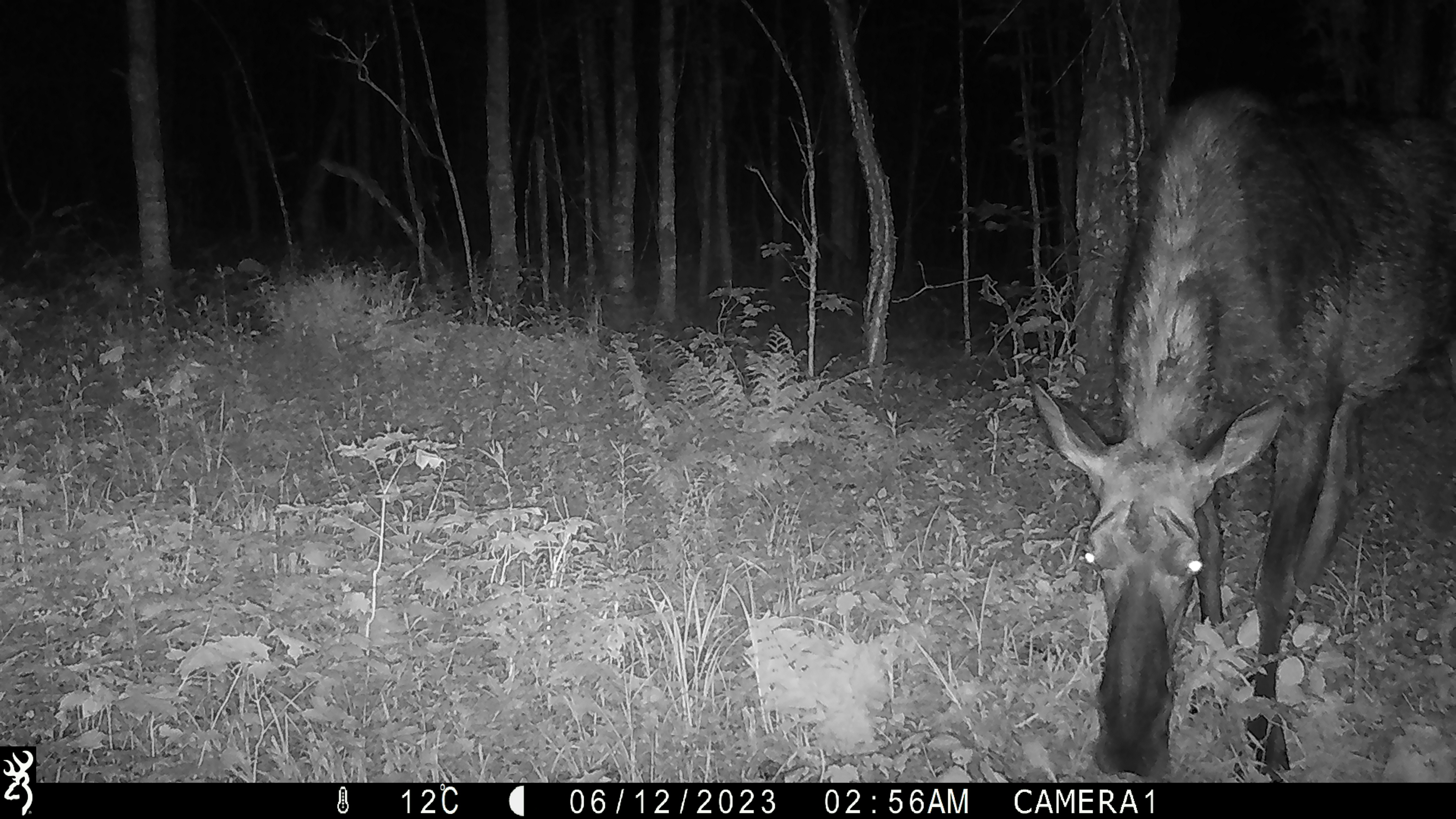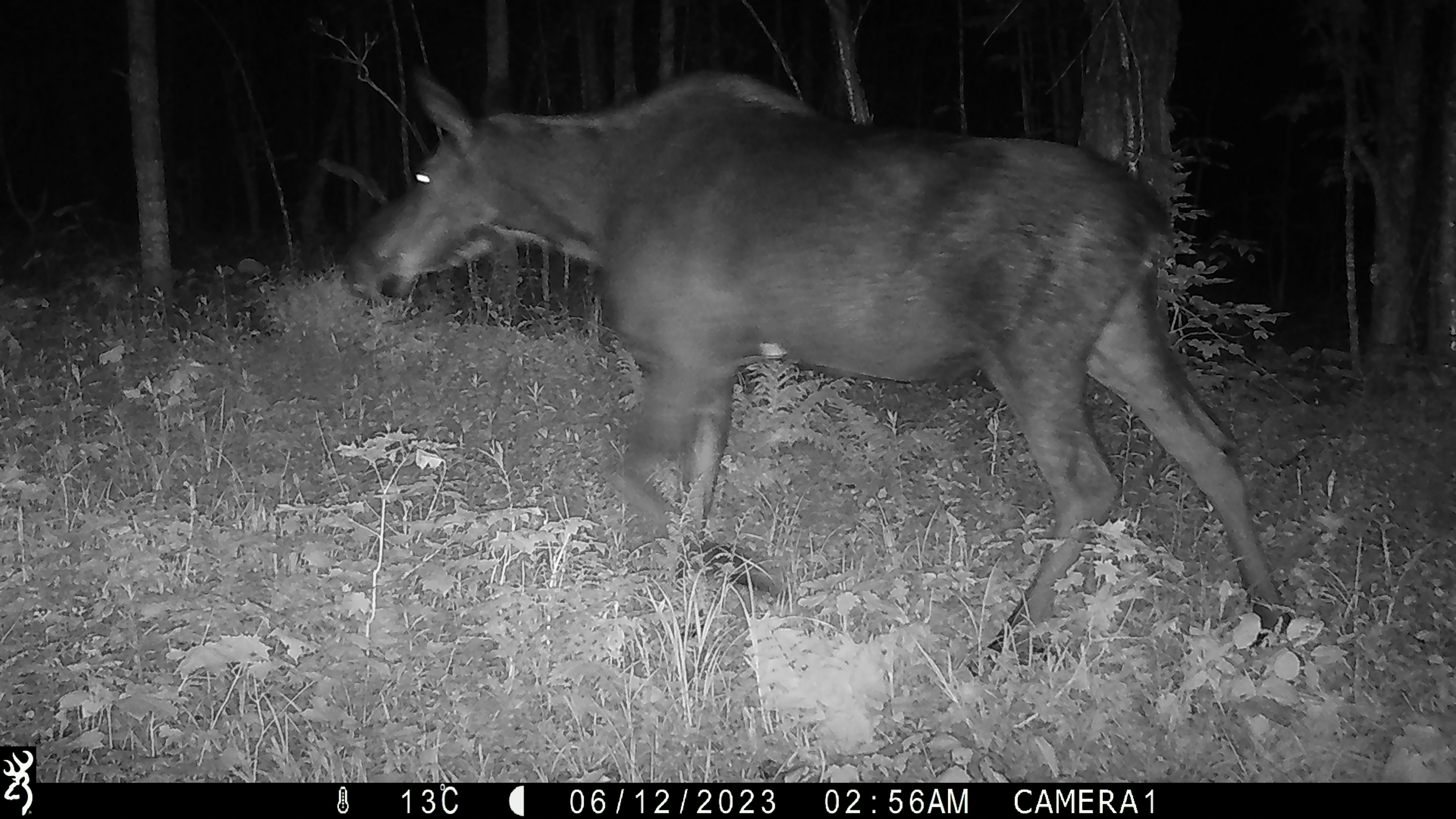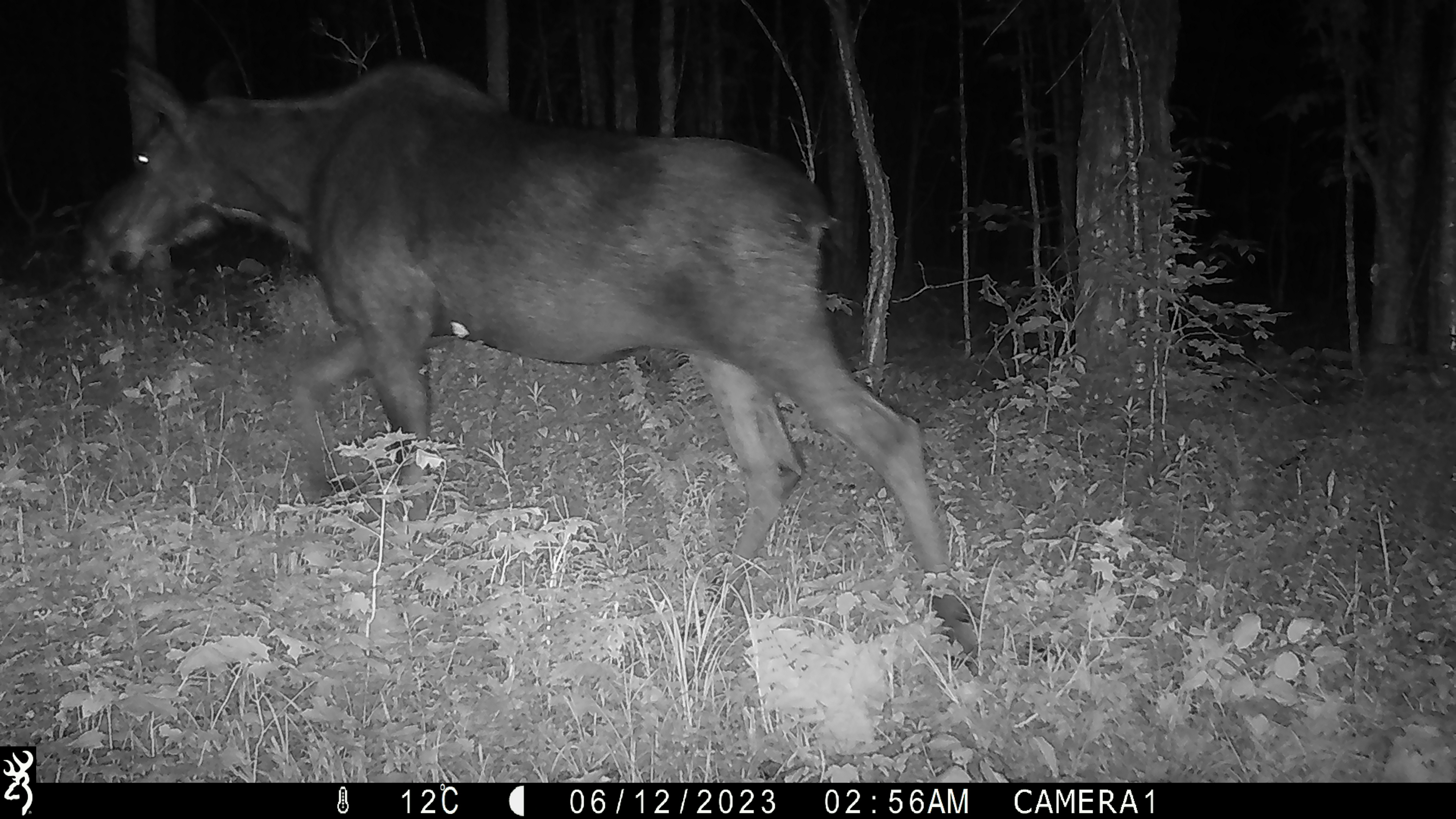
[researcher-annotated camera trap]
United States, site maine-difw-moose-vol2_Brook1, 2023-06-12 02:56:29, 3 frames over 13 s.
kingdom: Animalia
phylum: Chordata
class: Mammalia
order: Artiodactyla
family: Cervidae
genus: Alces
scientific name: Alces alces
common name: moose